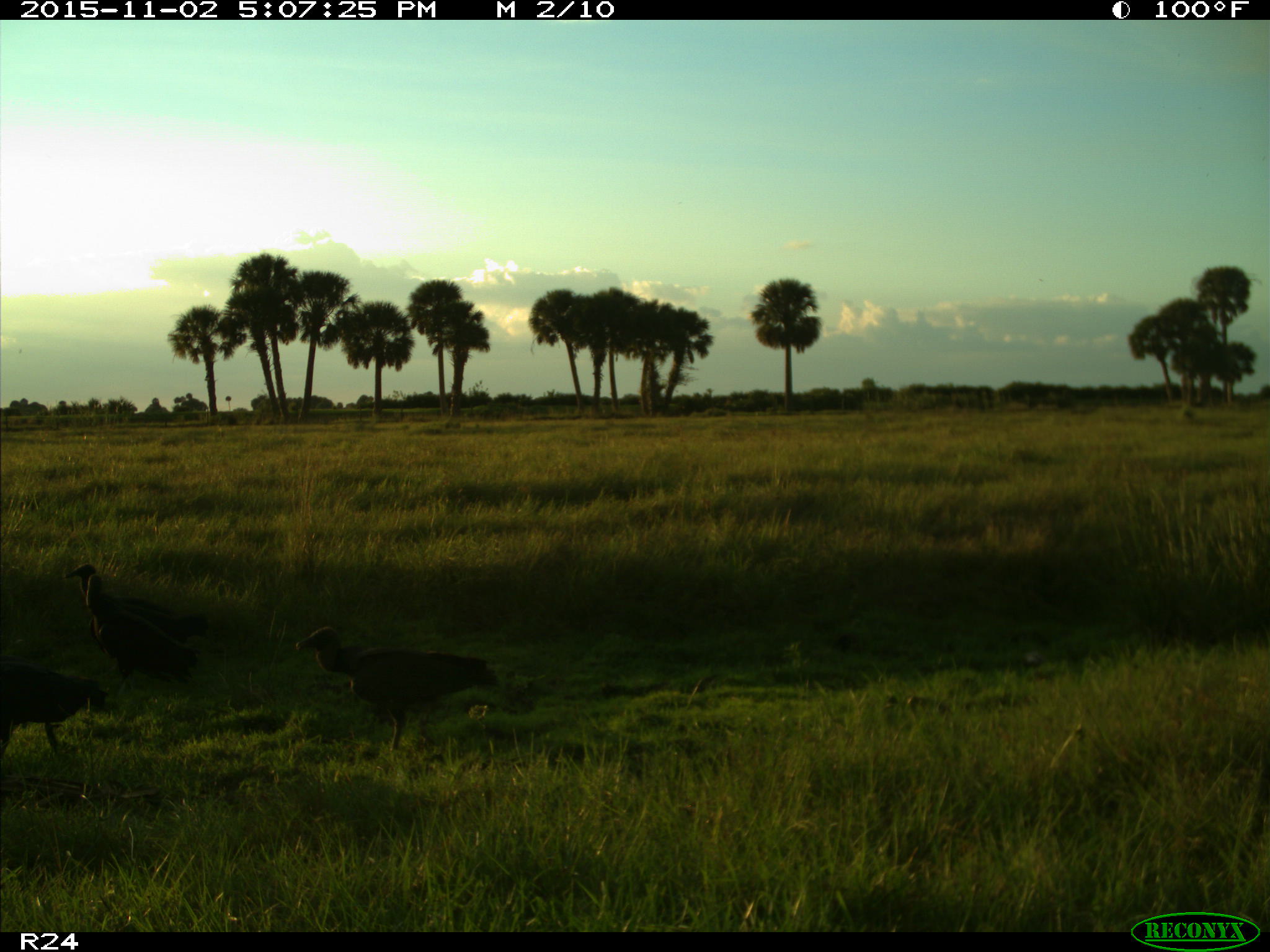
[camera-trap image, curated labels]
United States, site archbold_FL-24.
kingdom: Animalia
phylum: Chordata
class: Aves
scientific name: Aves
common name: birds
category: unidentified bird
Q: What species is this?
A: Unidentified bird (birds) (Aves).